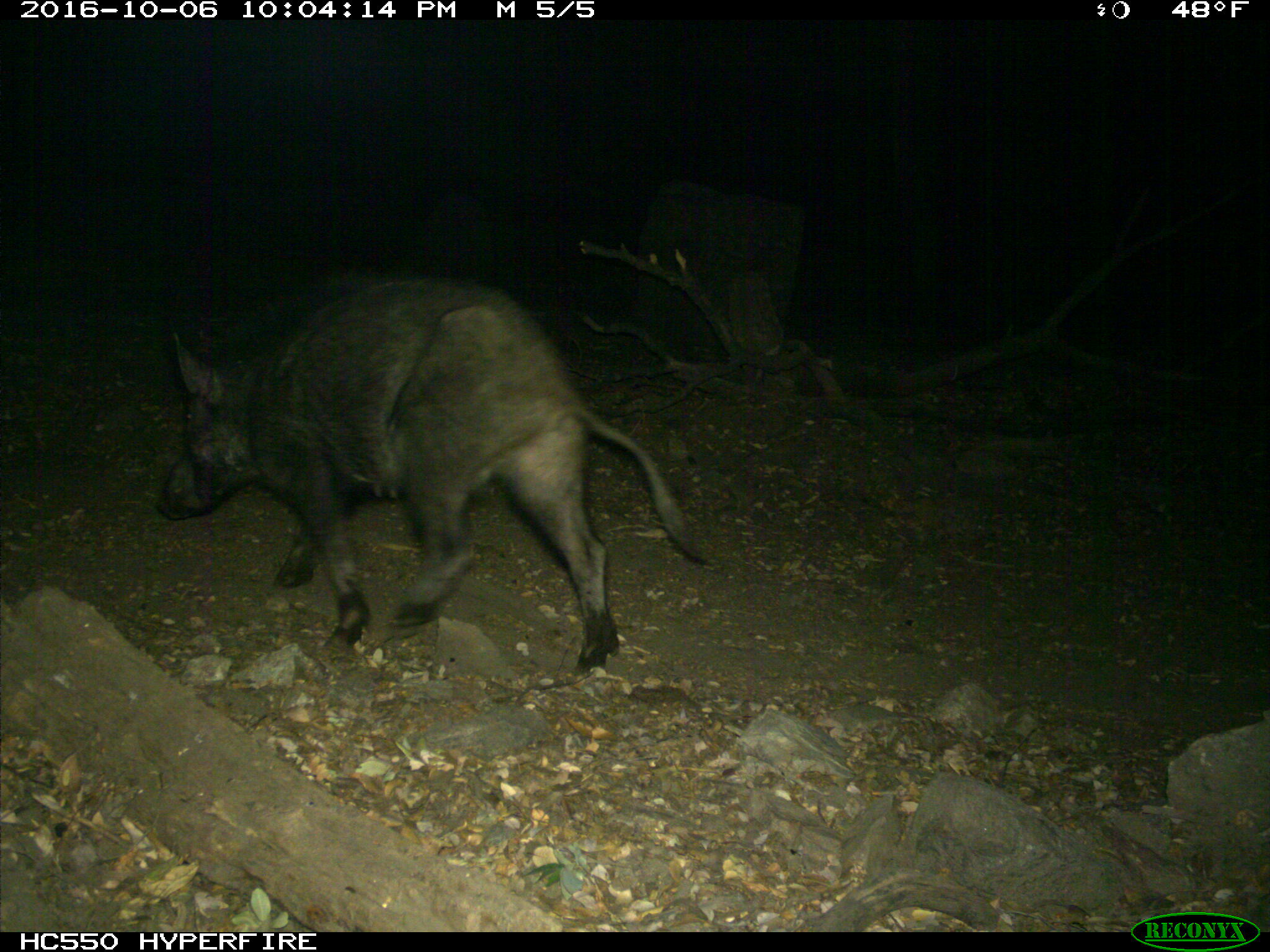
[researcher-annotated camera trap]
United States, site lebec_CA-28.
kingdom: Animalia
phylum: Chordata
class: Mammalia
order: Artiodactyla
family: Suidae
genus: Sus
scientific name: Sus scrofa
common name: wild boar